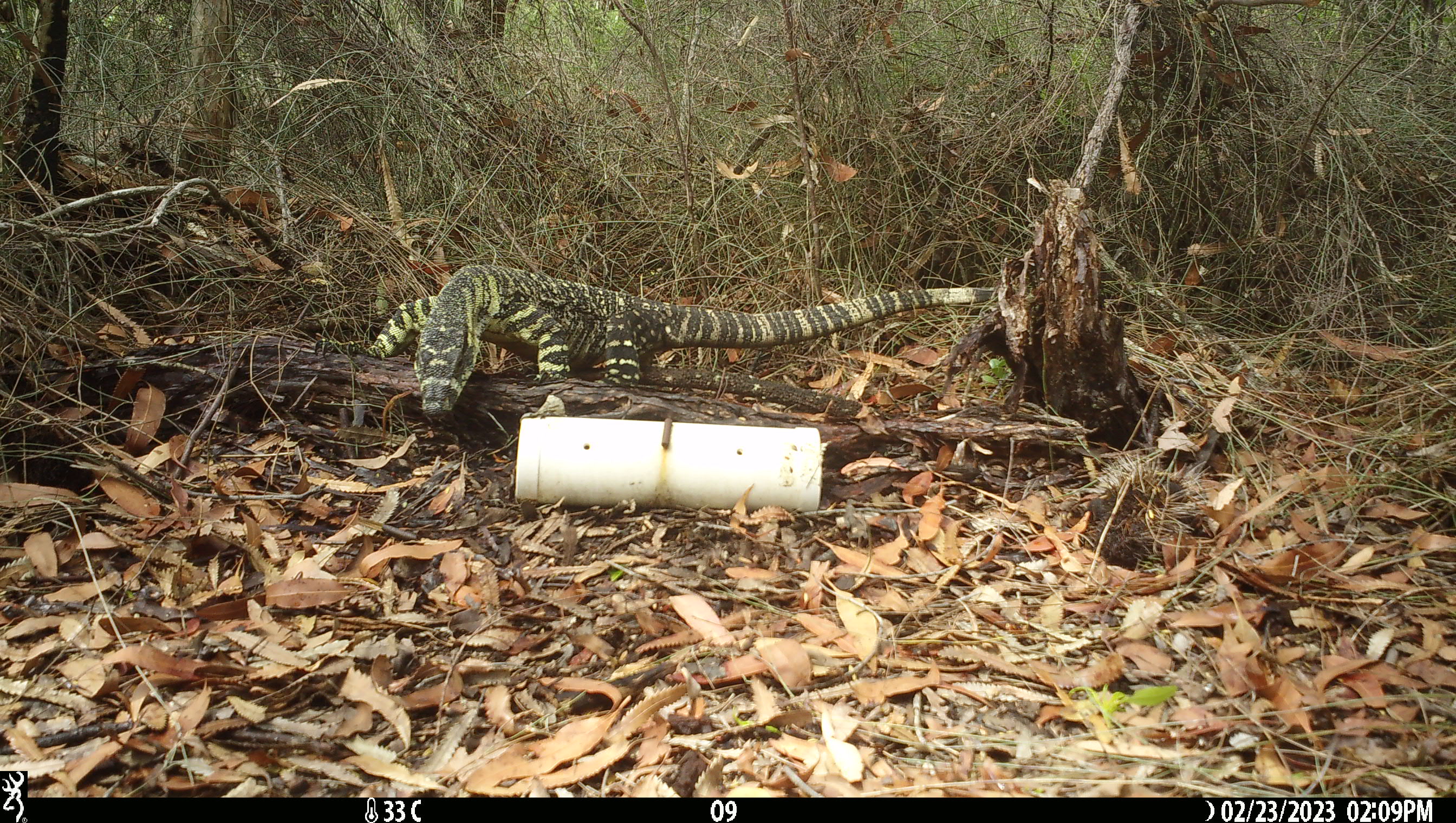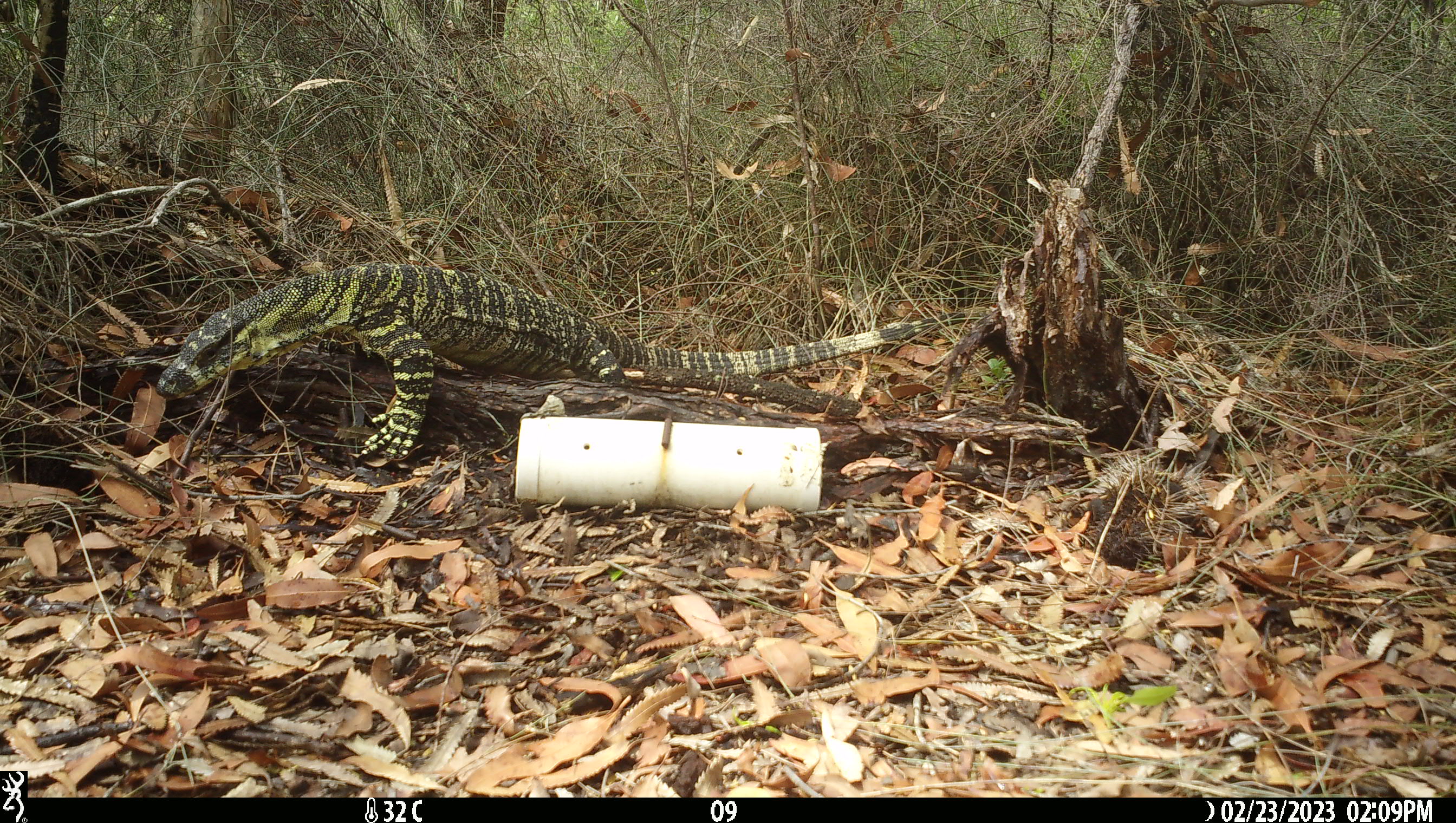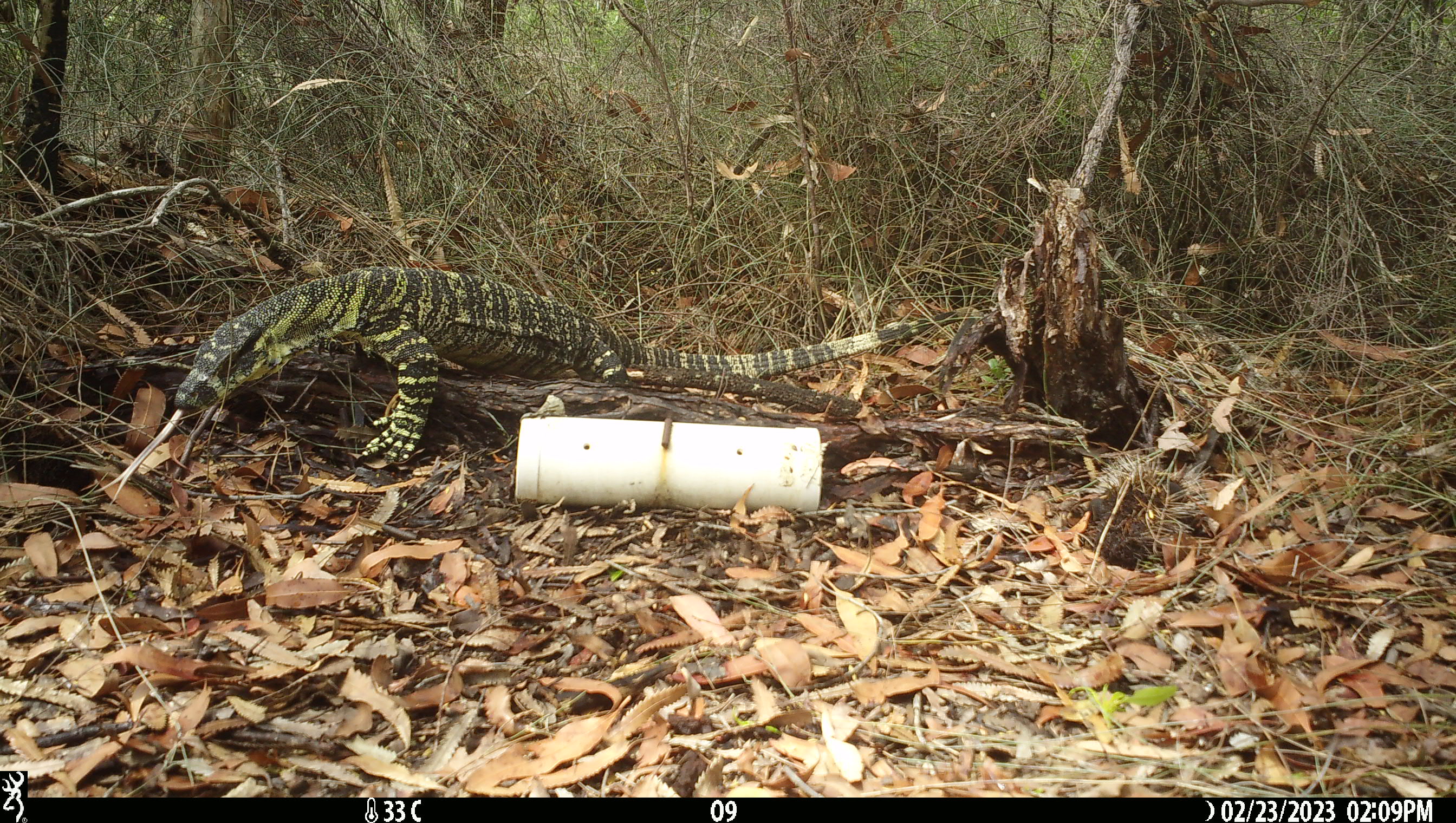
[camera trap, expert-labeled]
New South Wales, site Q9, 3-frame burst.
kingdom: Animalia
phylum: Chordata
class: Reptilia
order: Squamata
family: Varanidae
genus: Varanus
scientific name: Varanus varius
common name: lace monitor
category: goanna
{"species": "goanna (lace monitor) (Varanus varius)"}